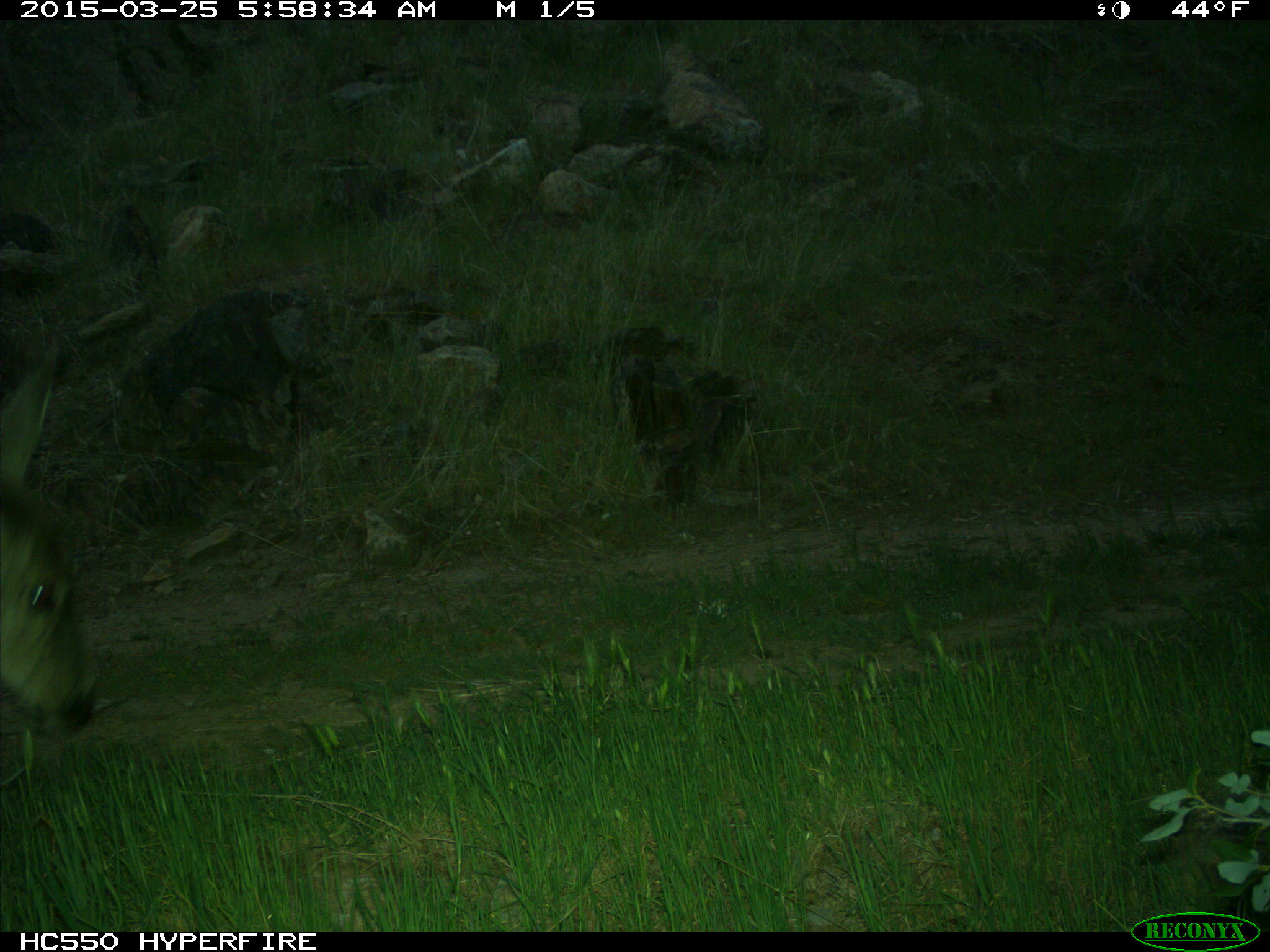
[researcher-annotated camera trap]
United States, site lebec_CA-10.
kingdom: Animalia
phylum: Chordata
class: Mammalia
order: Artiodactyla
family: Cervidae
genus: Odocoileus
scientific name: Odocoileus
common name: deer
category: unidentified deer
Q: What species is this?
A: Unidentified deer (deer) (Odocoileus).